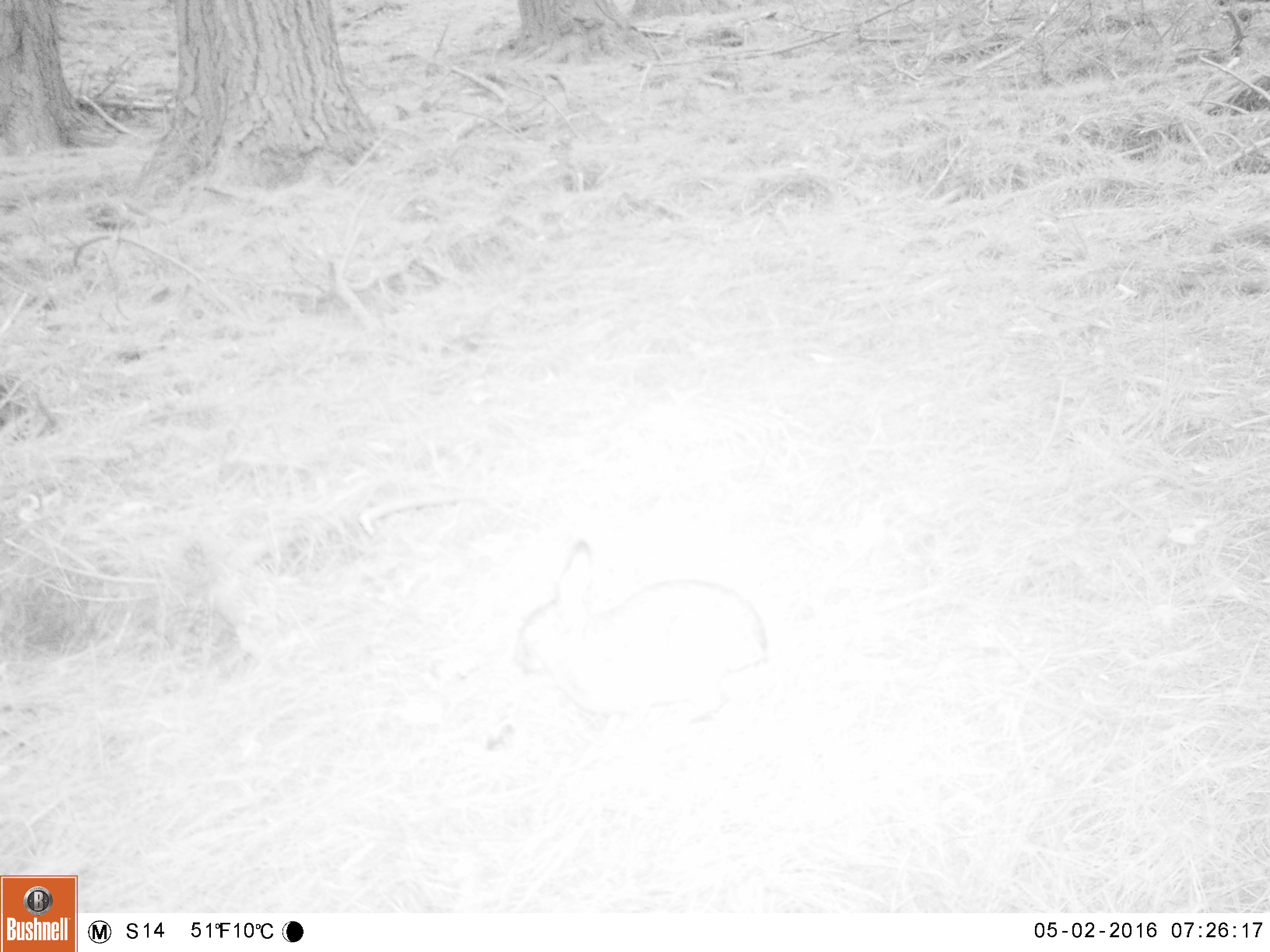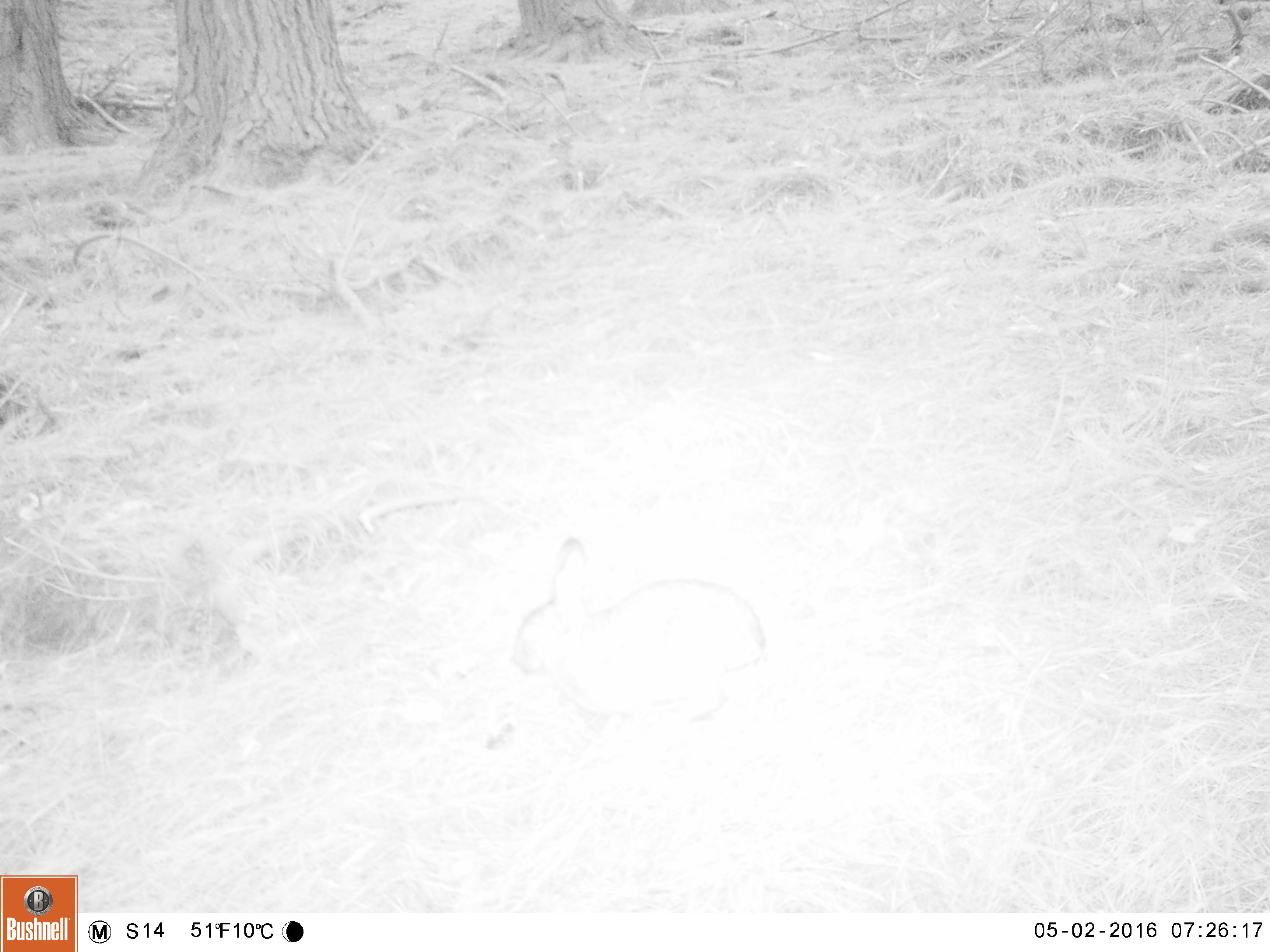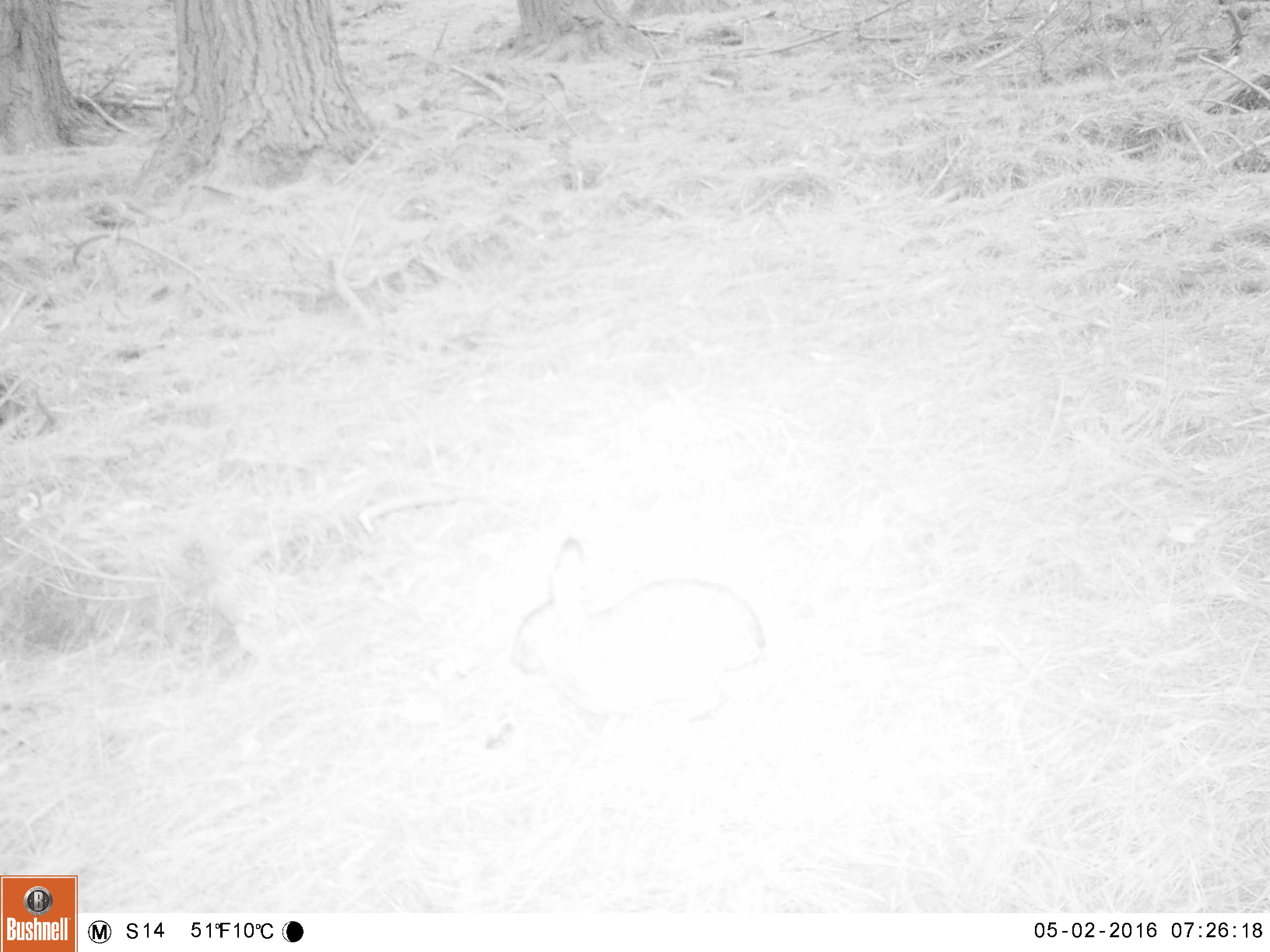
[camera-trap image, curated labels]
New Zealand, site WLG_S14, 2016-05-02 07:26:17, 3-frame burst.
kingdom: Animalia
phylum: Chordata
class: Mammalia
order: Lagomorpha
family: Leporidae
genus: Oryctolagus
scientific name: Oryctolagus cuniculus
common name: european rabbit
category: rabbit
Rabbit (european rabbit) (Oryctolagus cuniculus).